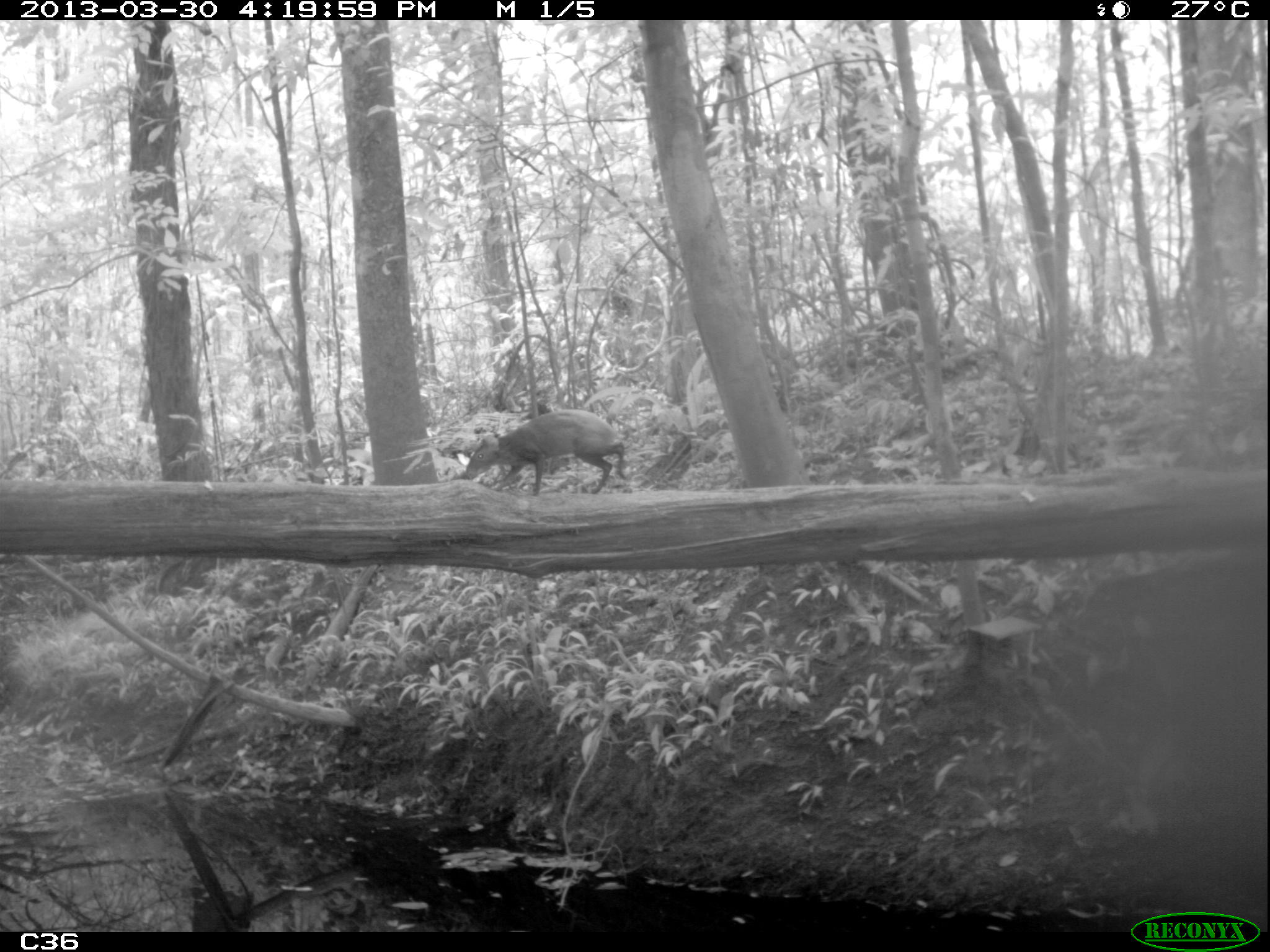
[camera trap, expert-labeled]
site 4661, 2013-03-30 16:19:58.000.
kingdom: Animalia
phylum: Chordata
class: Mammalia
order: Rodentia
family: Dasyproctidae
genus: Dasyprocta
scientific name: Dasyprocta leporina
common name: red-rumped agouti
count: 1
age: adult